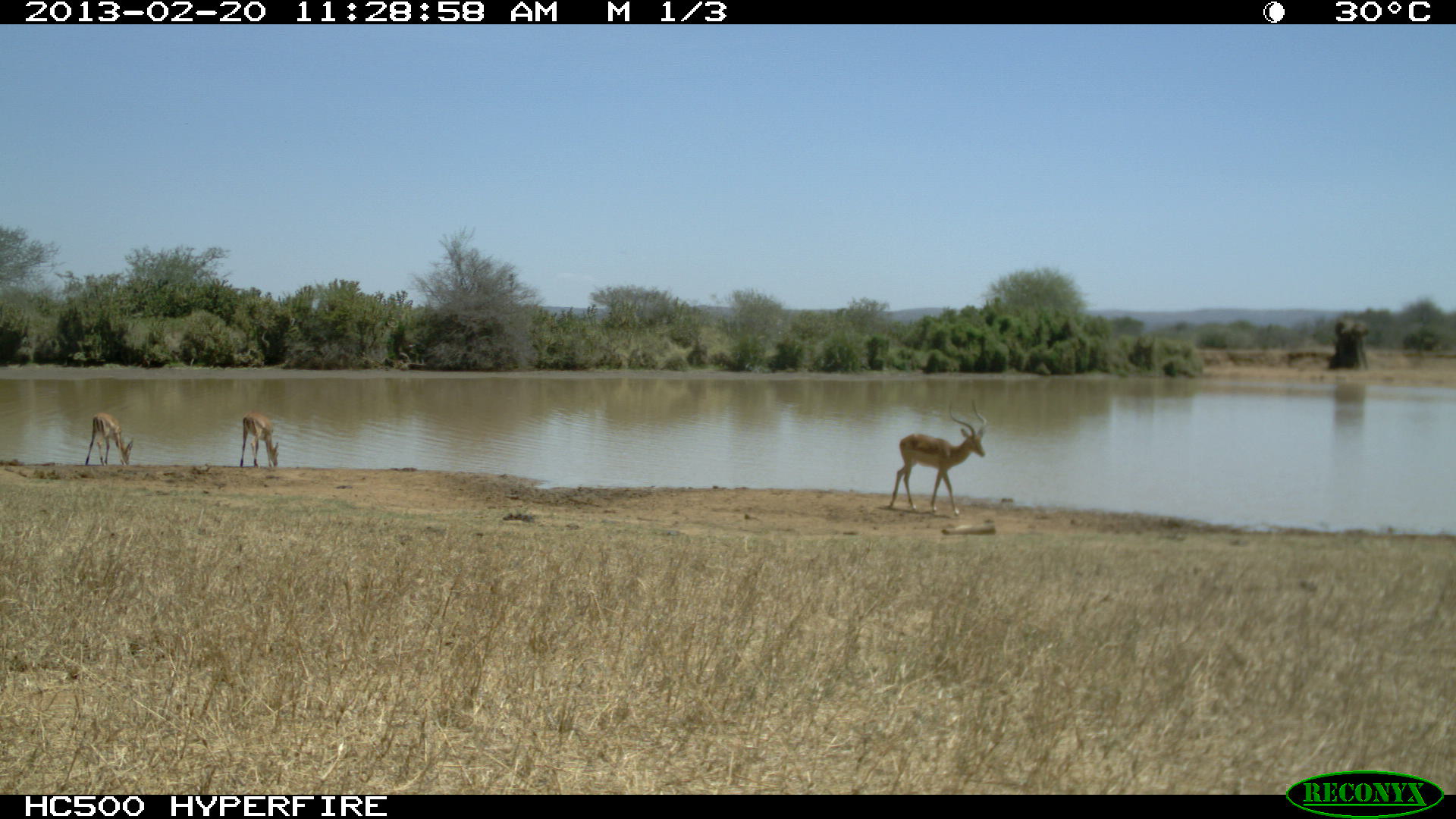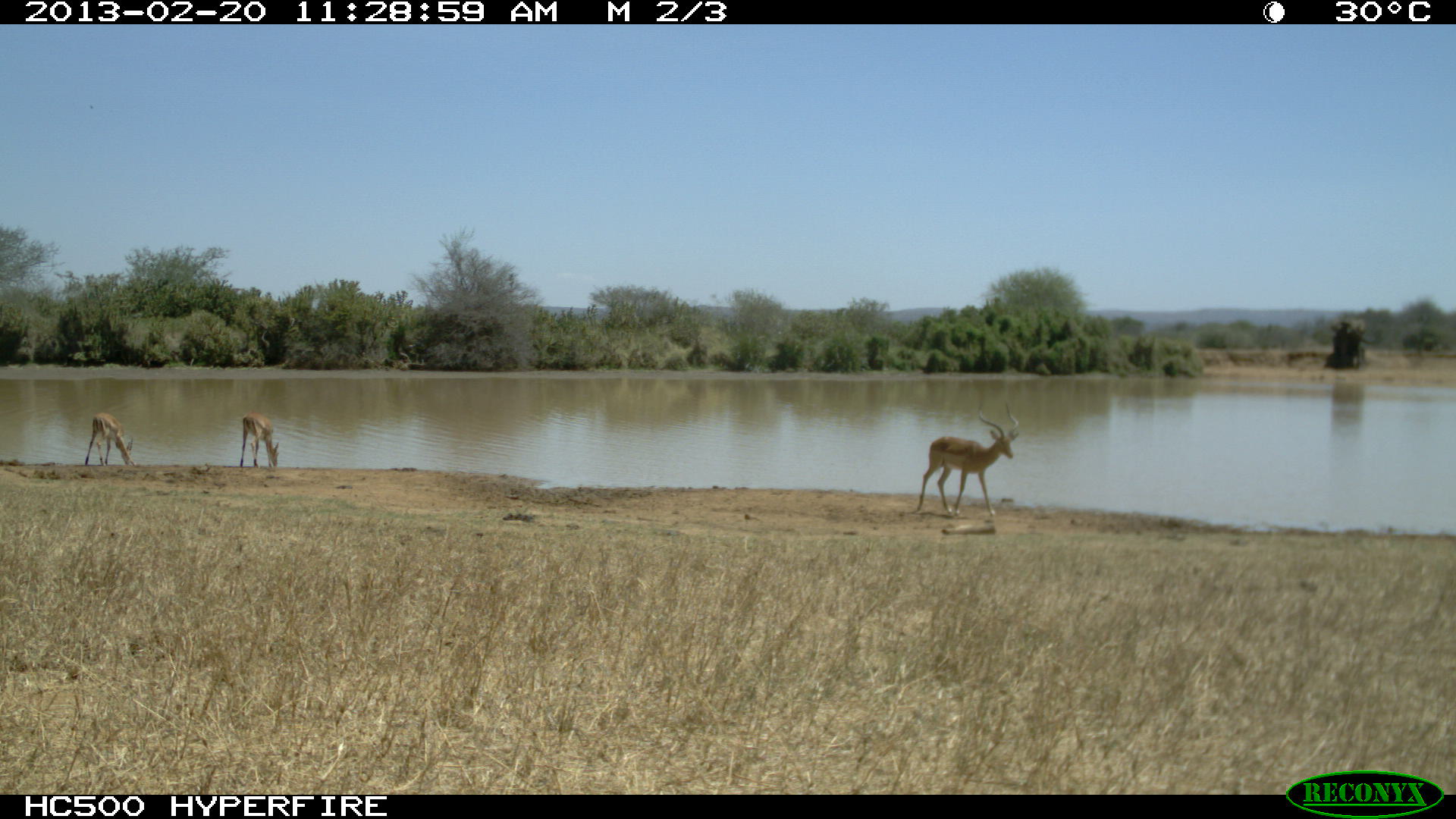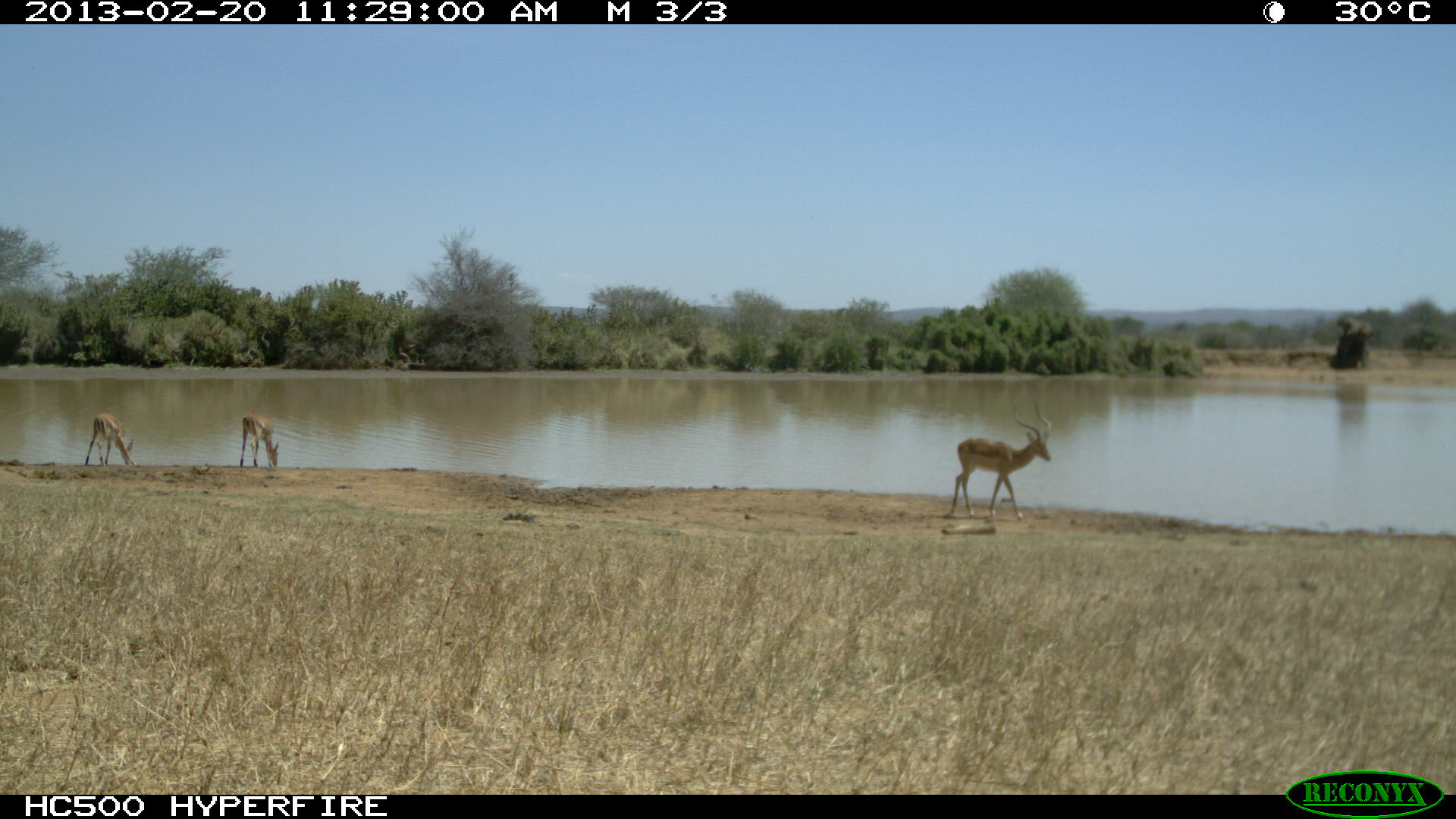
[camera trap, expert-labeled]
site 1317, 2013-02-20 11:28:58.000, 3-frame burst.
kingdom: Animalia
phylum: Chordata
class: Mammalia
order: Artiodactyla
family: Bovidae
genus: Aepyceros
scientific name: Aepyceros melampus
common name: impala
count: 3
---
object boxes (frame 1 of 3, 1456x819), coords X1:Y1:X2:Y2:
aepyceros melampus: 888:398:987:514; 85:412:133:465; 239:412:279:467; 1327:318:1368:370